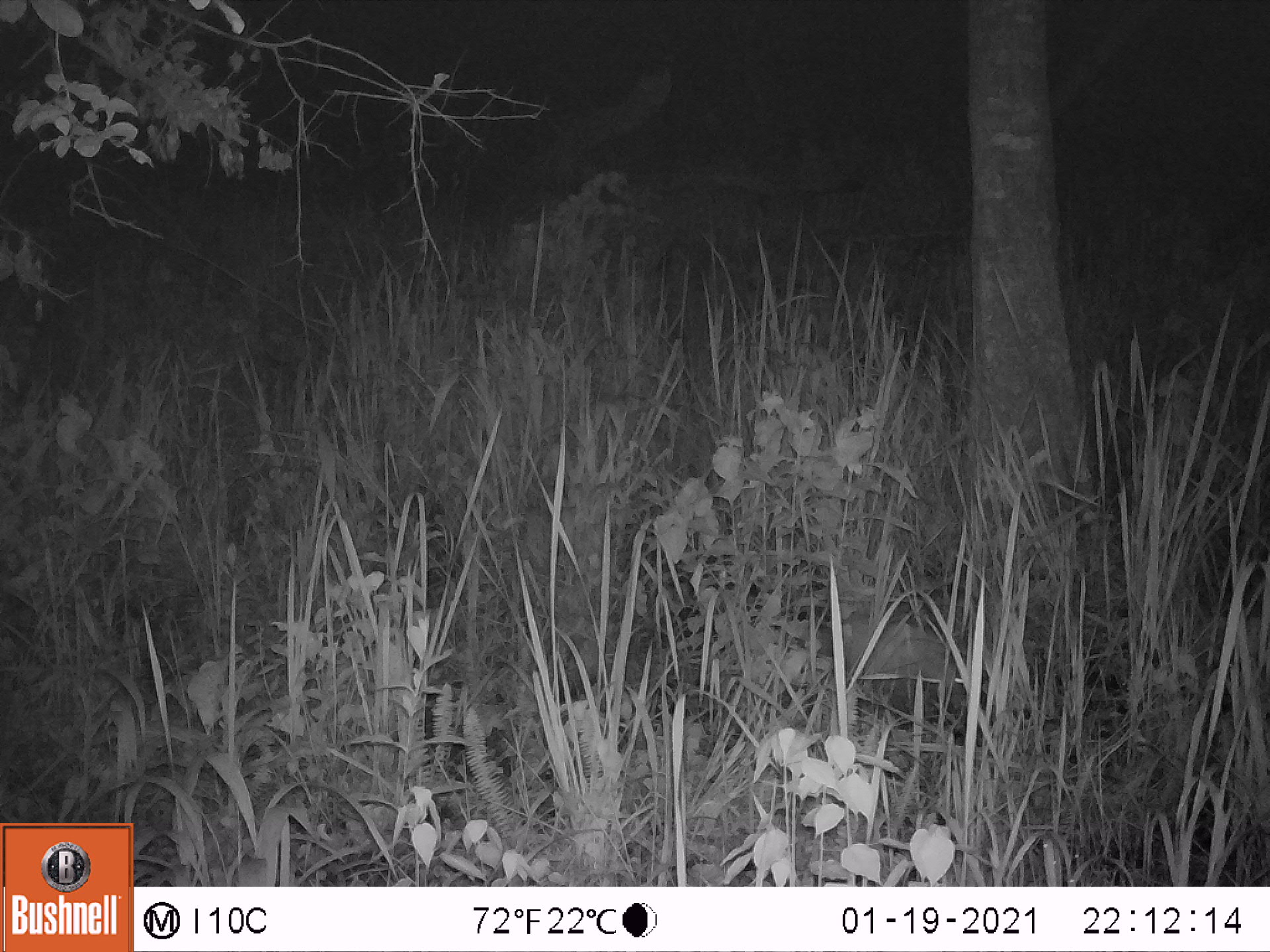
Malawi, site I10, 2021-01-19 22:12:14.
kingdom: Animalia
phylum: Chordata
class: Mammalia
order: Artiodactyla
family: Suidae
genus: Potamochoerus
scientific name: Potamochoerus larvatus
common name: bushpig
Bushpig (Potamochoerus larvatus), count 1.